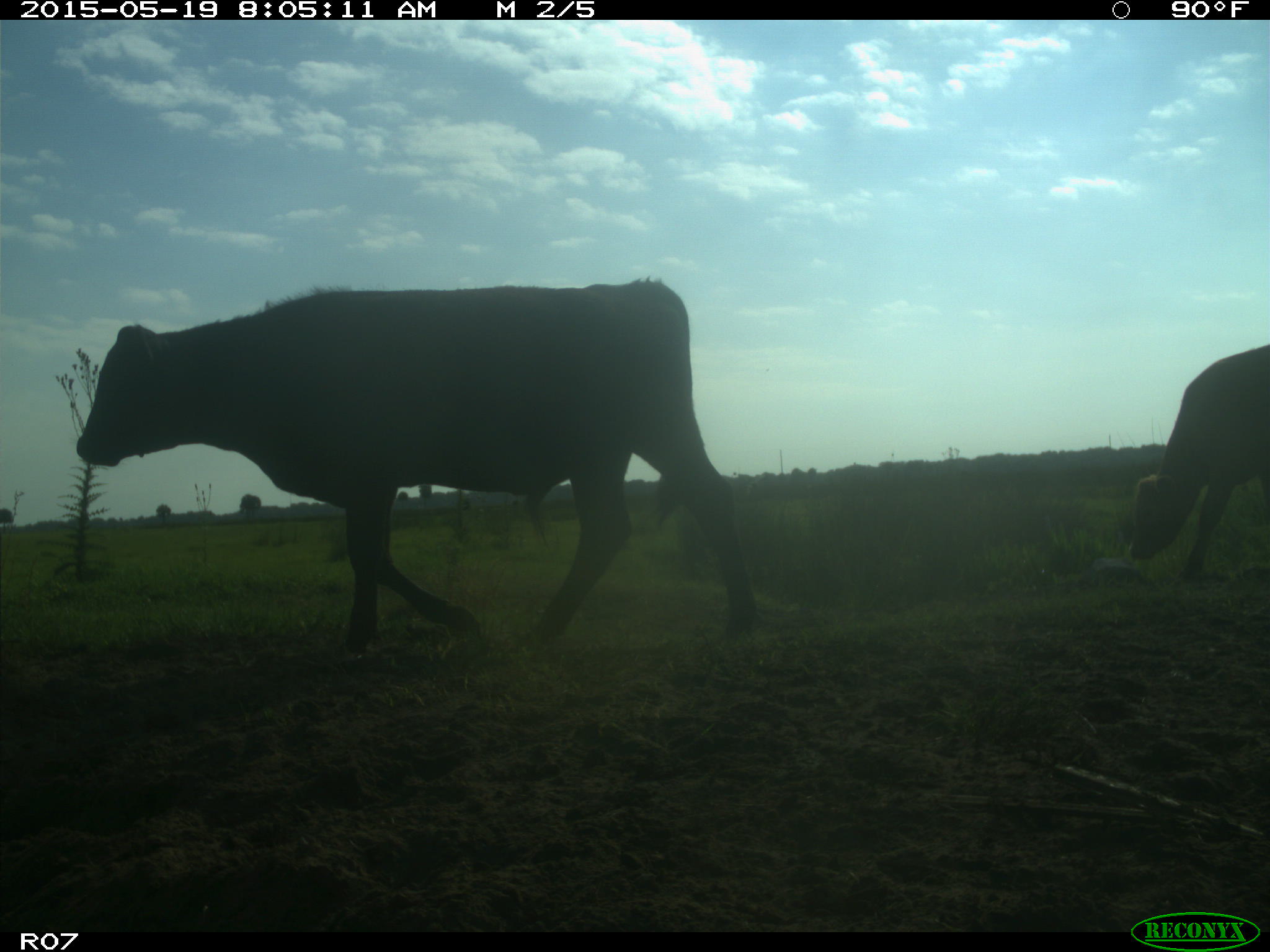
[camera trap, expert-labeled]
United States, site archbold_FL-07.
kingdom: Animalia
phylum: Chordata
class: Mammalia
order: Artiodactyla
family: Bovidae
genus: Bos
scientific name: Bos taurus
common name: domestic cow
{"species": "Bos taurus (domestic cow)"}